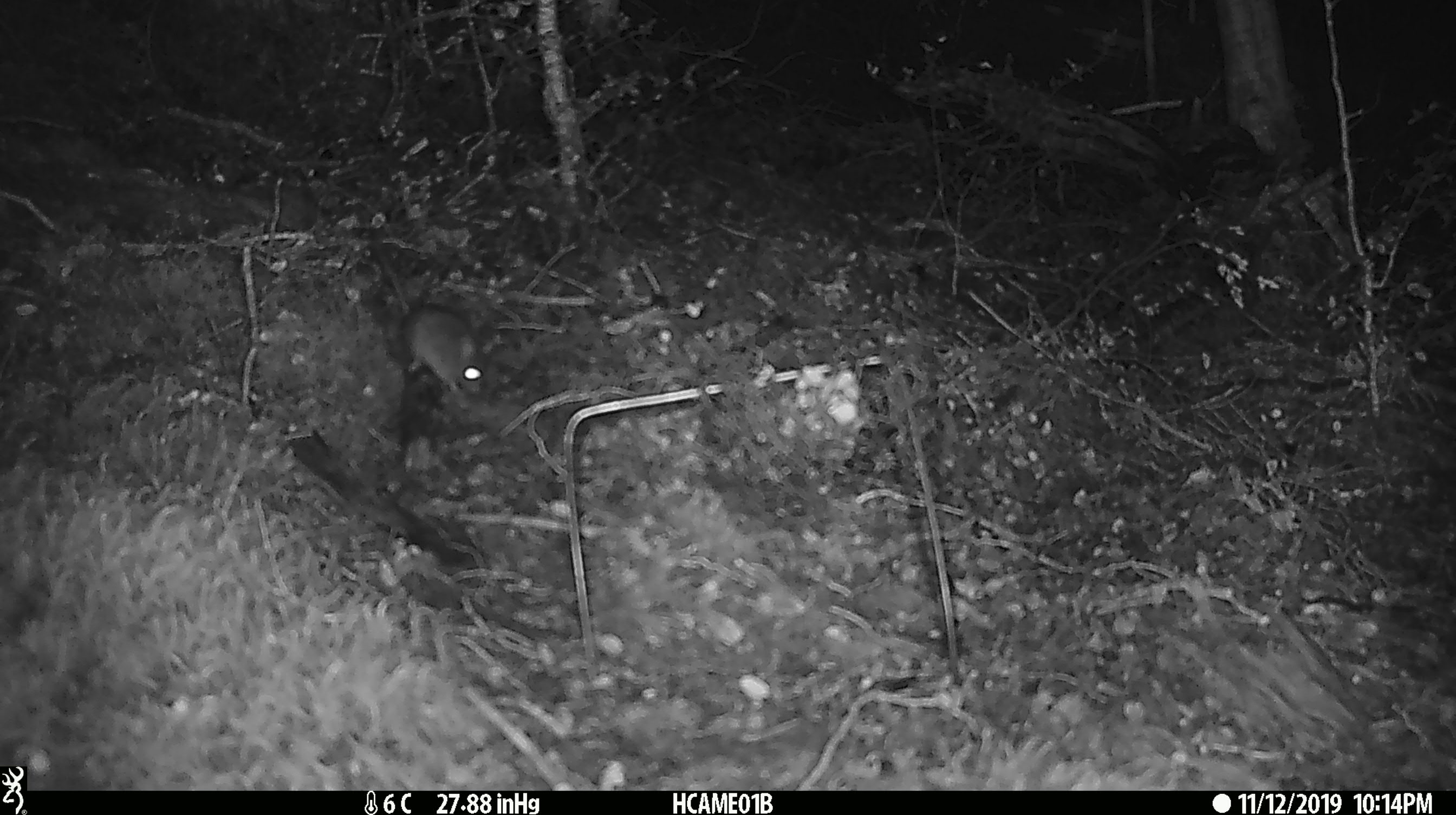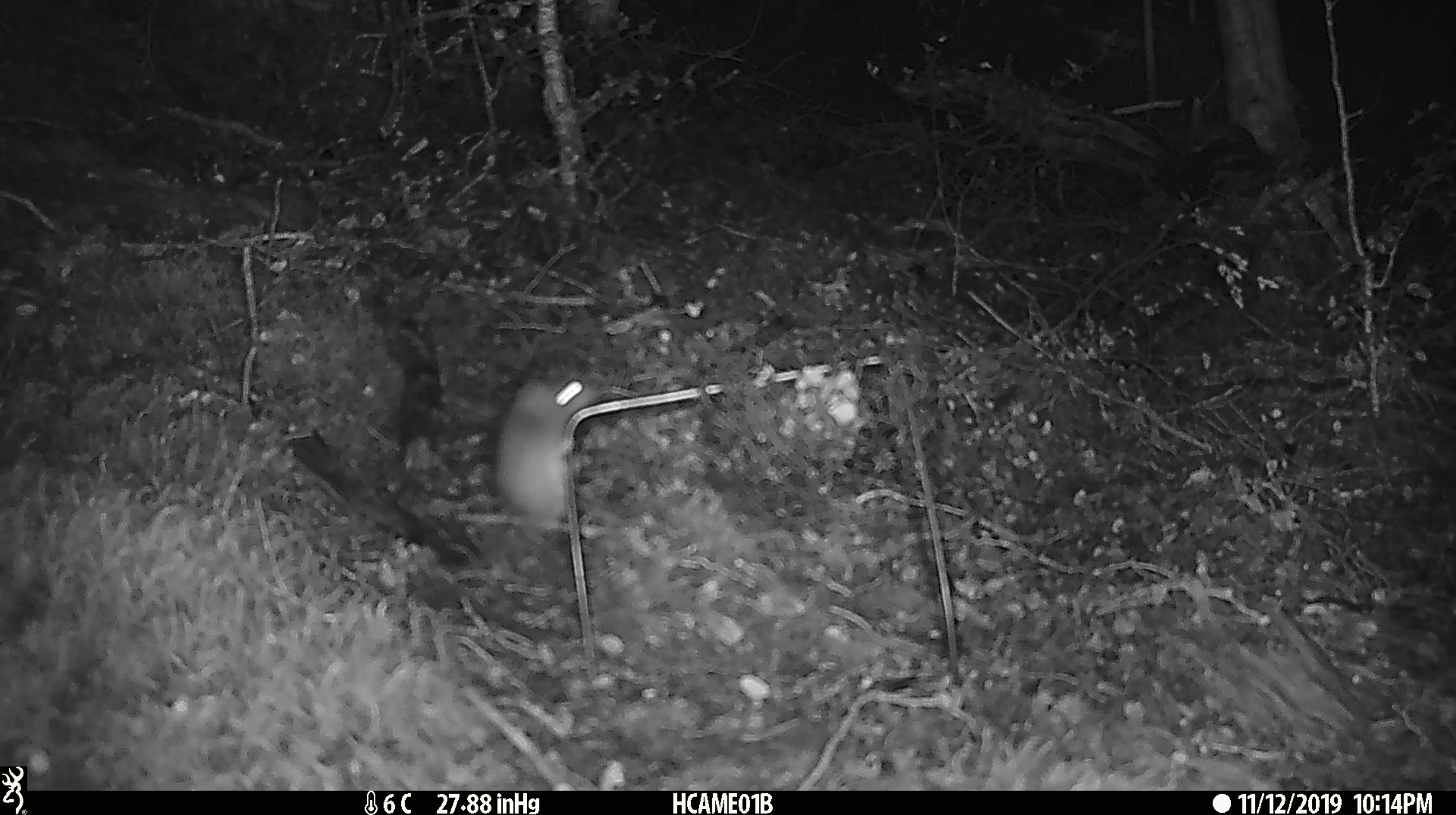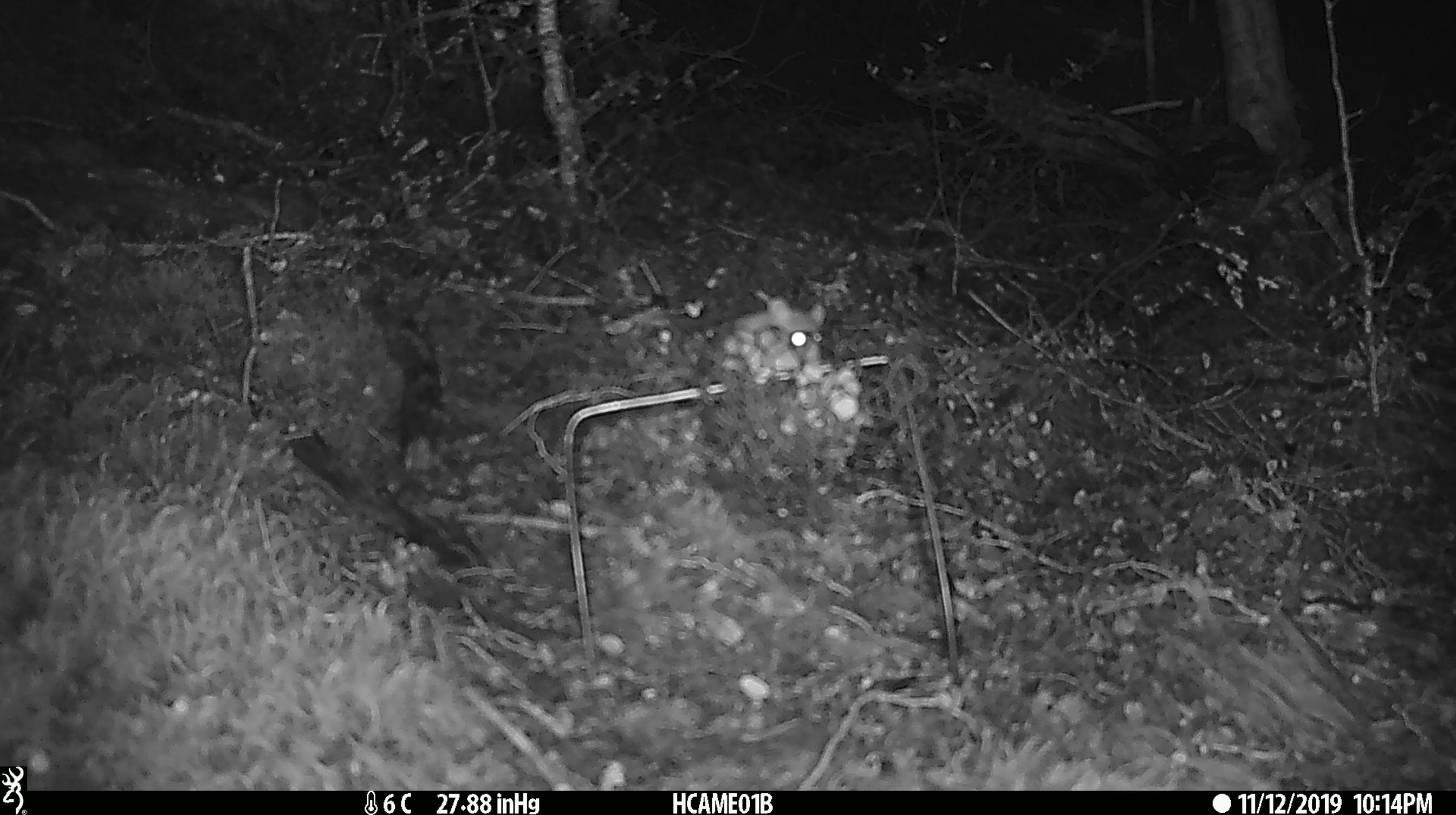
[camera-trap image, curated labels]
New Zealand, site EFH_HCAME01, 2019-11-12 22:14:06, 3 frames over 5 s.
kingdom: Animalia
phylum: Chordata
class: Mammalia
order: Rodentia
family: Muridae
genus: Mus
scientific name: Mus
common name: mouse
Mouse (Mus).